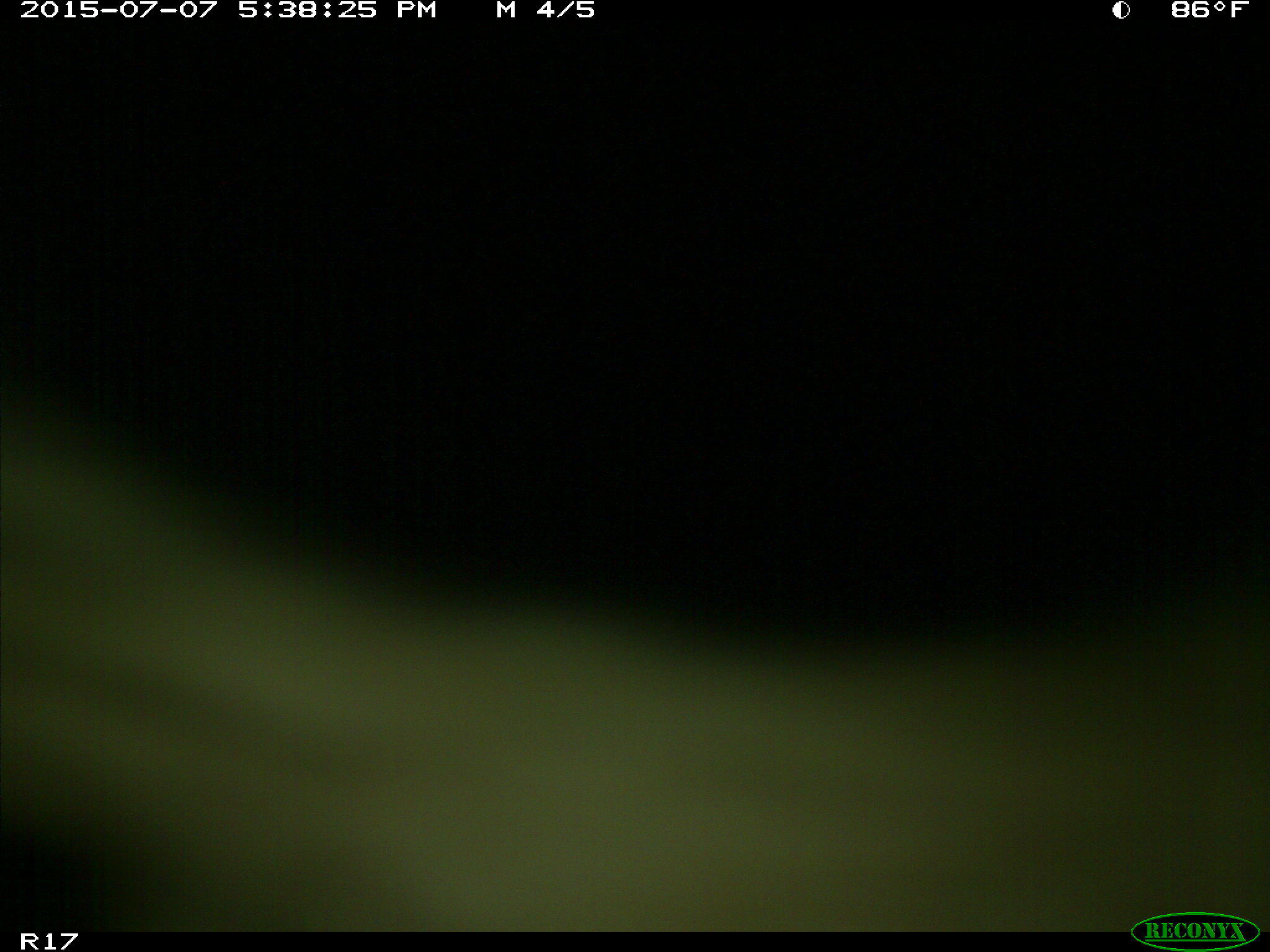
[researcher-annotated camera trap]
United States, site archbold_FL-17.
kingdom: Animalia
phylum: Chordata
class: Mammalia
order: Artiodactyla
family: Bovidae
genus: Bos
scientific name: Bos taurus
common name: domestic cow